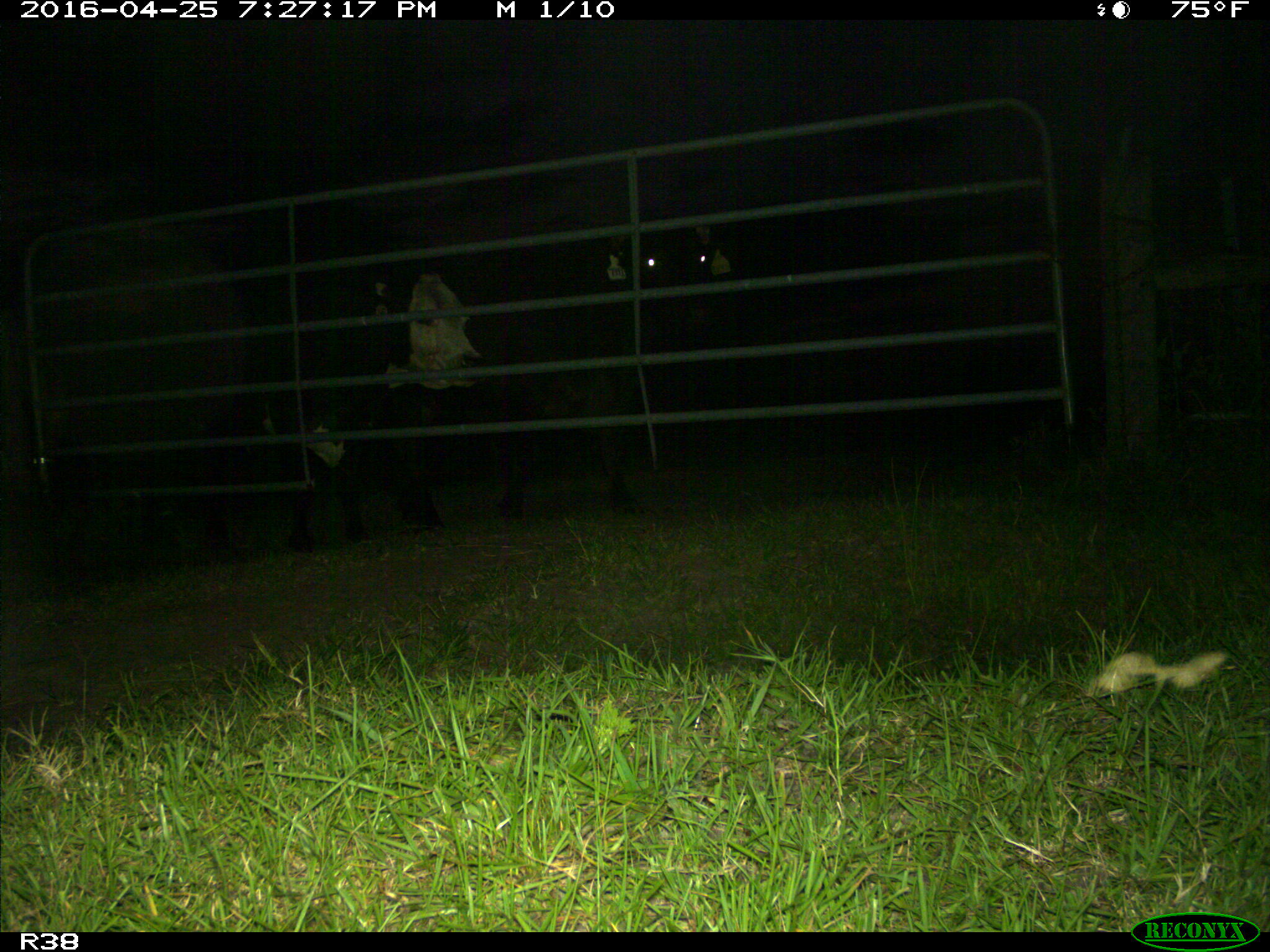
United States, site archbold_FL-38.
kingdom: Animalia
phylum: Chordata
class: Mammalia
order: Artiodactyla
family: Bovidae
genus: Bos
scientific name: Bos taurus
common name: domestic cow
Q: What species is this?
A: Bos taurus (domestic cow).